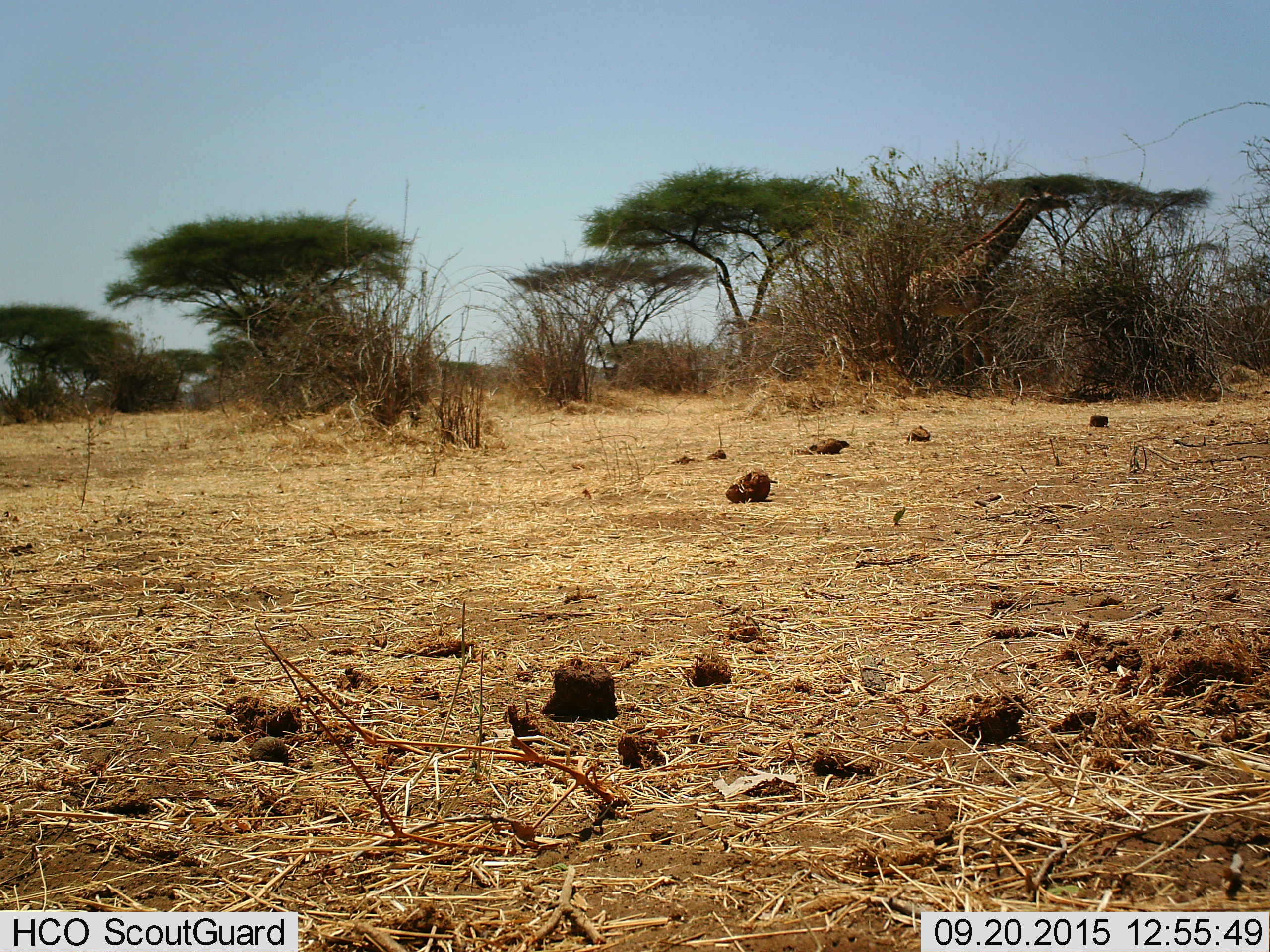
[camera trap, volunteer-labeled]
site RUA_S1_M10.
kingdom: Animalia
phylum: Chordata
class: Mammalia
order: Artiodactyla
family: Giraffidae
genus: Giraffa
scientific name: Giraffa camelopardalis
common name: giraffe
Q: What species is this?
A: Giraffe (Giraffa camelopardalis).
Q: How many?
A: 1.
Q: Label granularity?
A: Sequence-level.